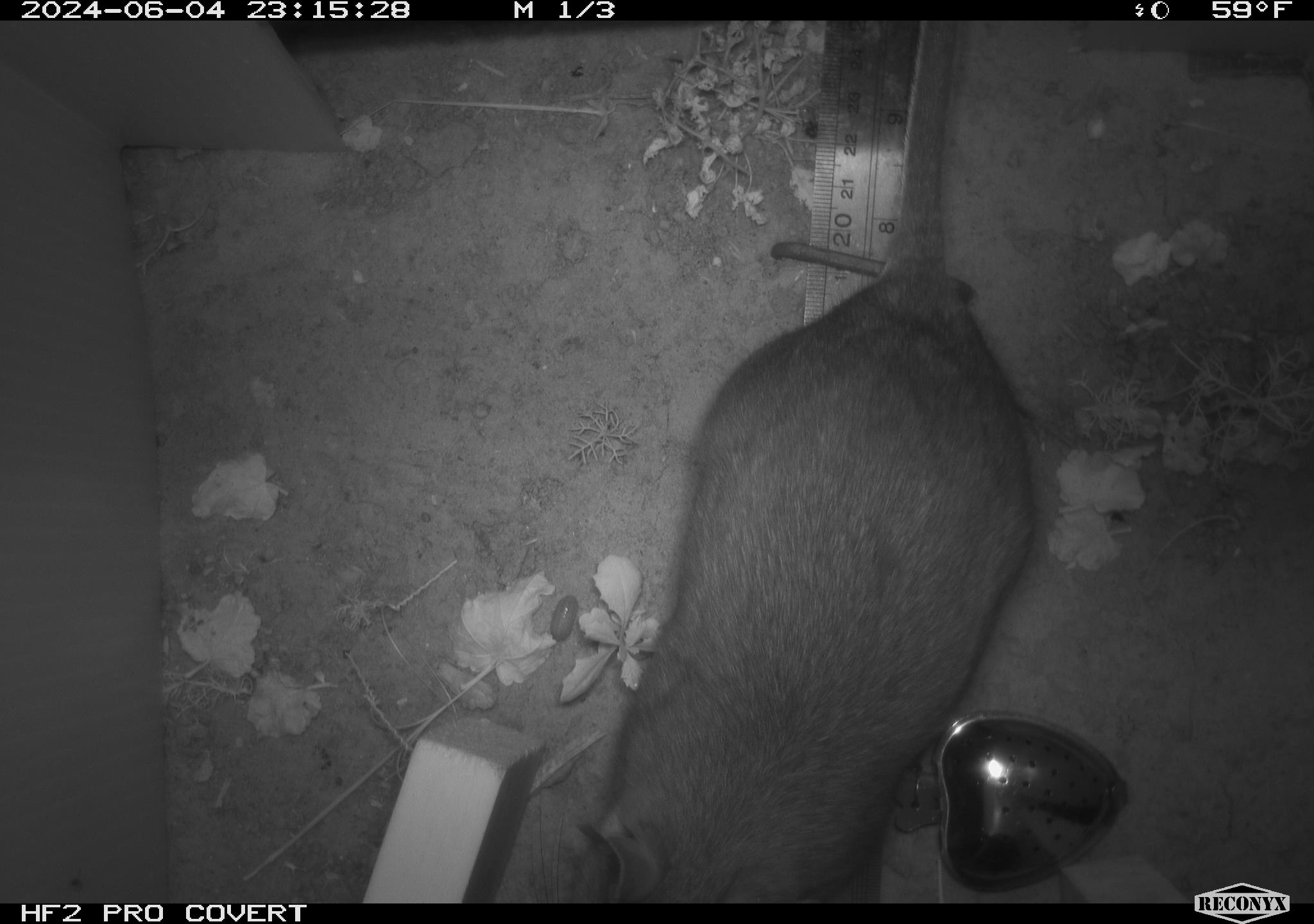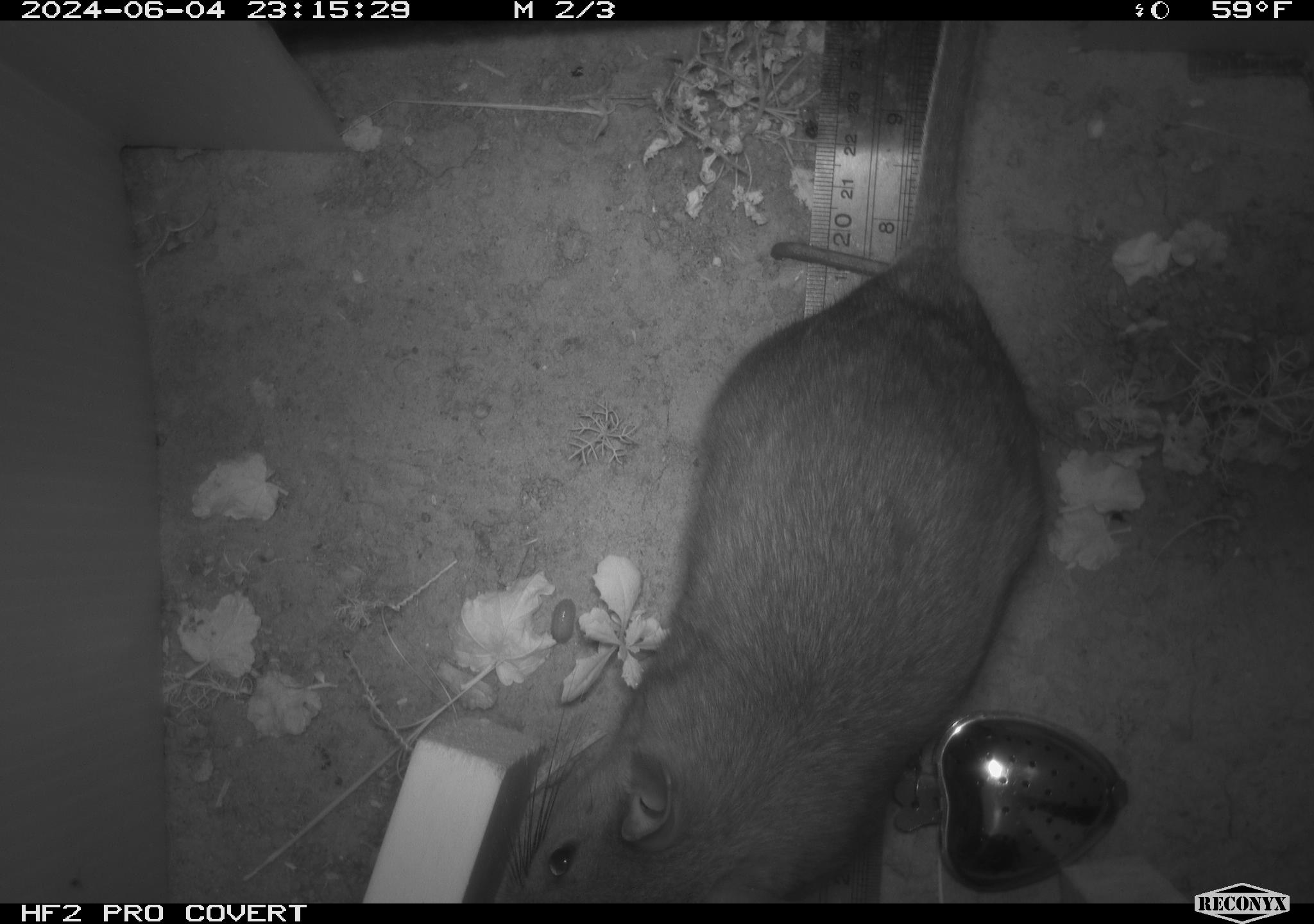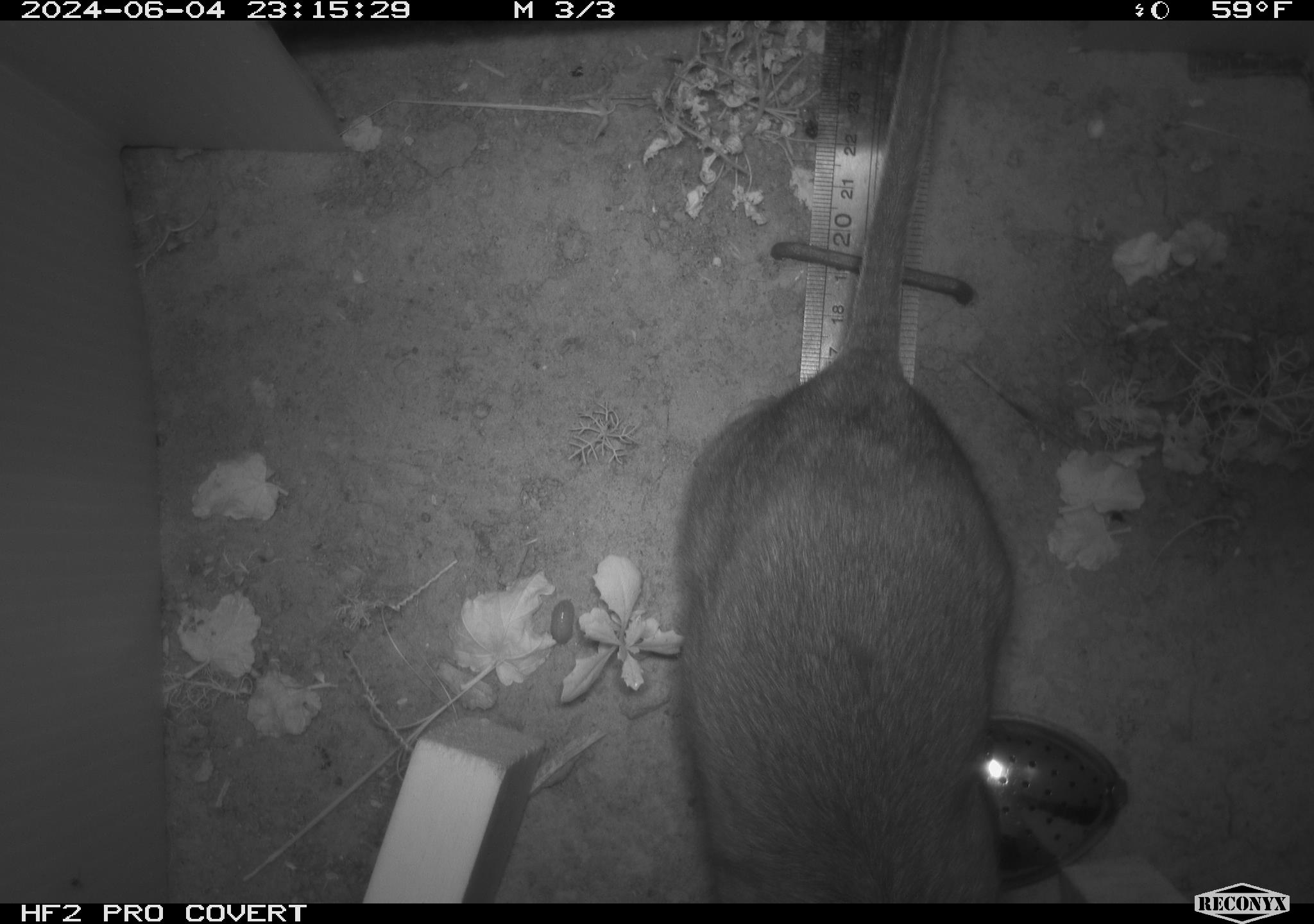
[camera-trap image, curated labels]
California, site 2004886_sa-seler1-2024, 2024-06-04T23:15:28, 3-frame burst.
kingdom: Animalia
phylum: Chordata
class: Mammalia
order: Rodentia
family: Cricetidae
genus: Neotoma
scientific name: Neotoma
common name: pack rat or woodrat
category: neotoma species